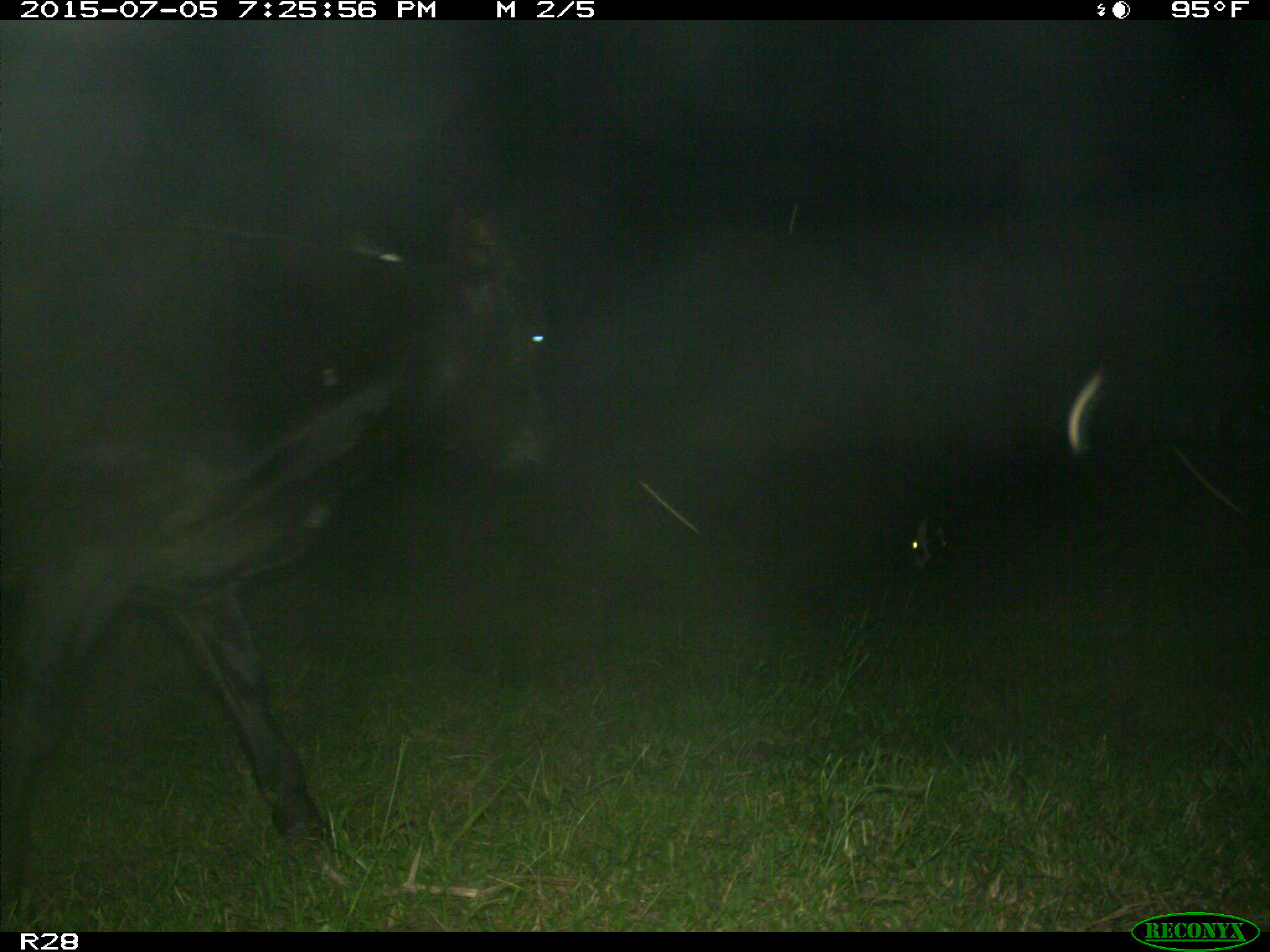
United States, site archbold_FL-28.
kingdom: Animalia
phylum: Chordata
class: Mammalia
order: Artiodactyla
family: Bovidae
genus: Bos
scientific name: Bos taurus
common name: domestic cow